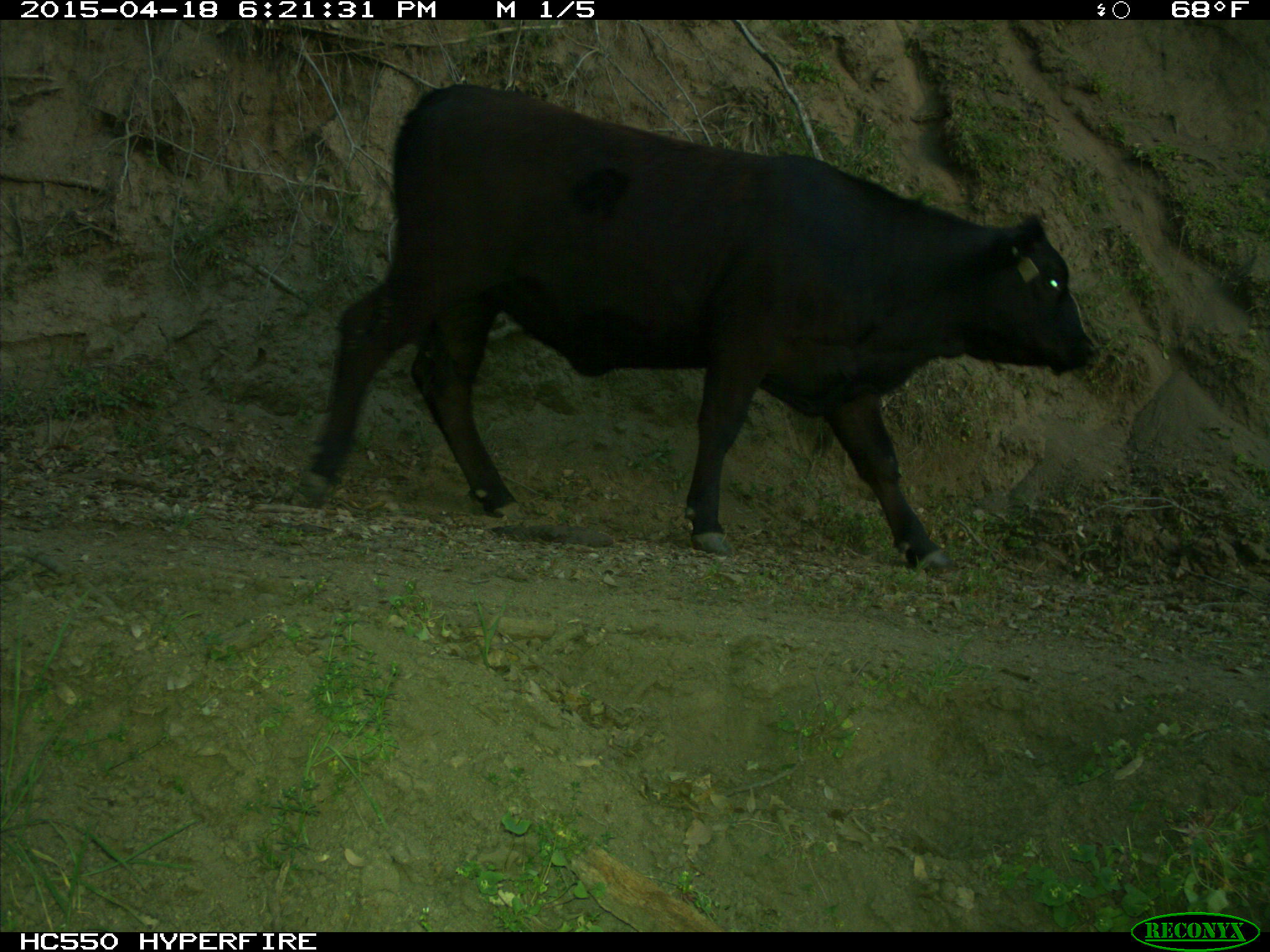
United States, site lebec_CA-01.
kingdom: Animalia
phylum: Chordata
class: Mammalia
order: Artiodactyla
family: Bovidae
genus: Bos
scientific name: Bos taurus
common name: domestic cow